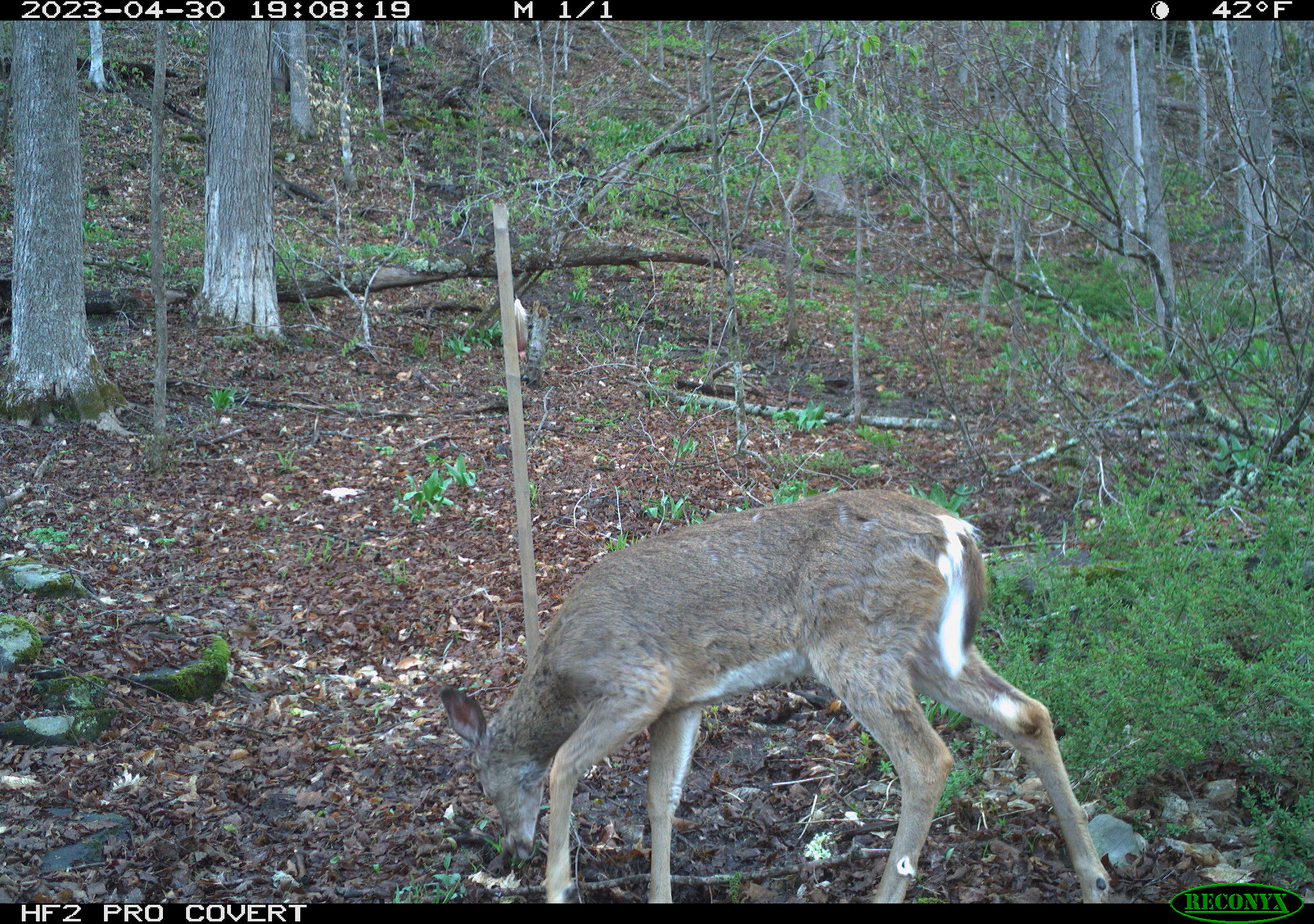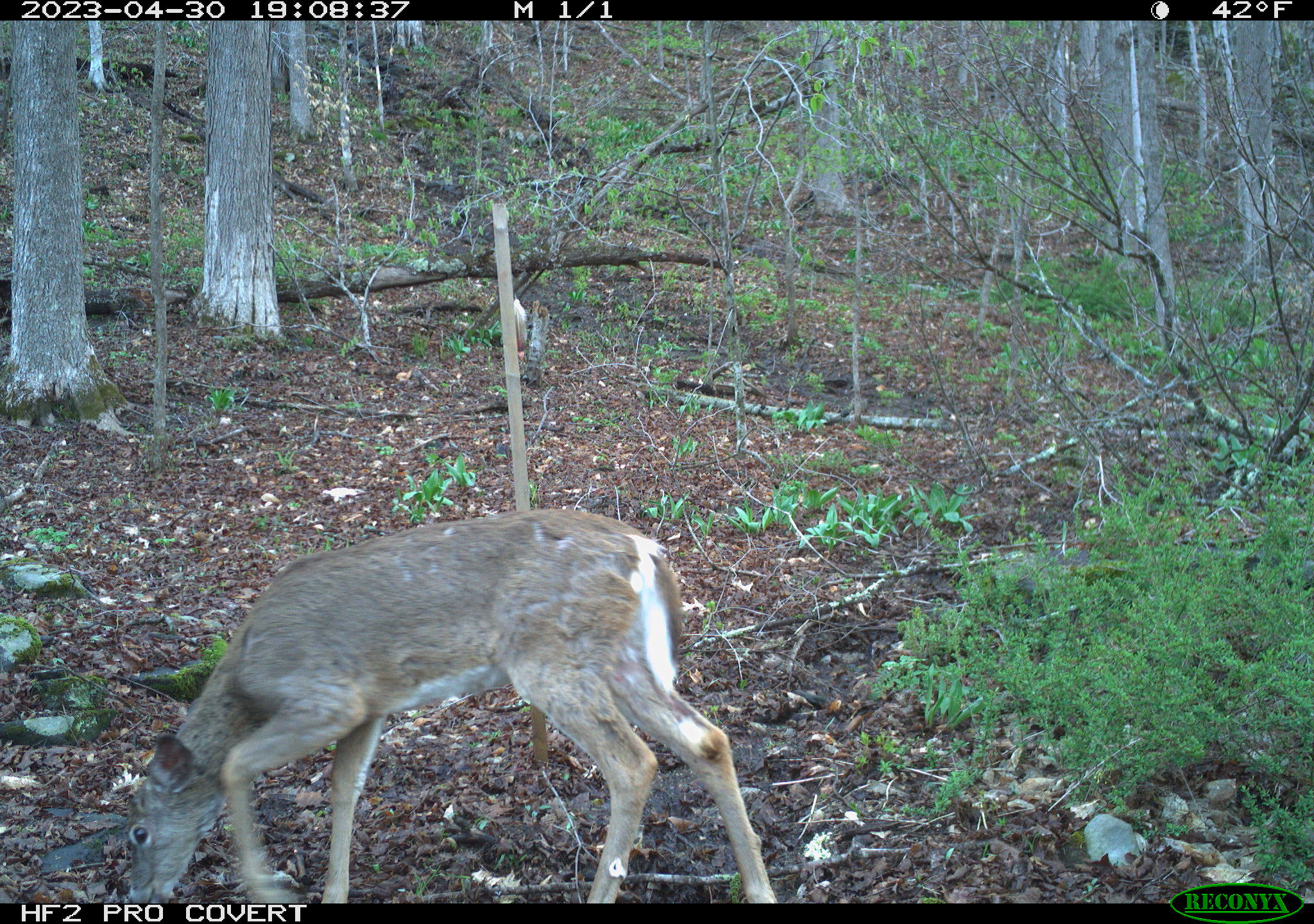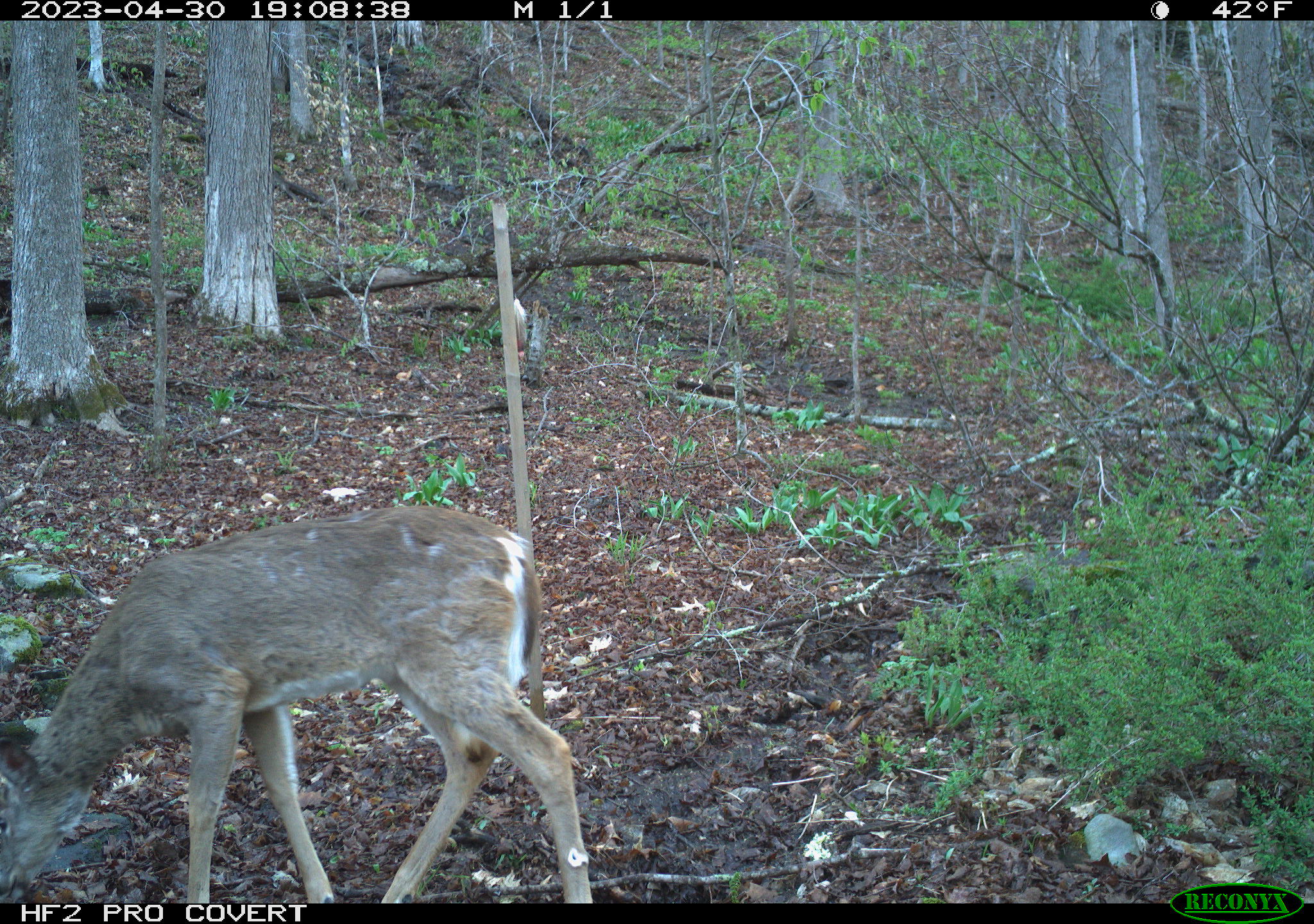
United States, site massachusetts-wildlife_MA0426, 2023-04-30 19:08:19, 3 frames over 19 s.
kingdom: Animalia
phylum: Chordata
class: Mammalia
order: Artiodactyla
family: Cervidae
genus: Odocoileus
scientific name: Odocoileus virginianus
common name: white-tailed deer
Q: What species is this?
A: White-tailed deer (Odocoileus virginianus).